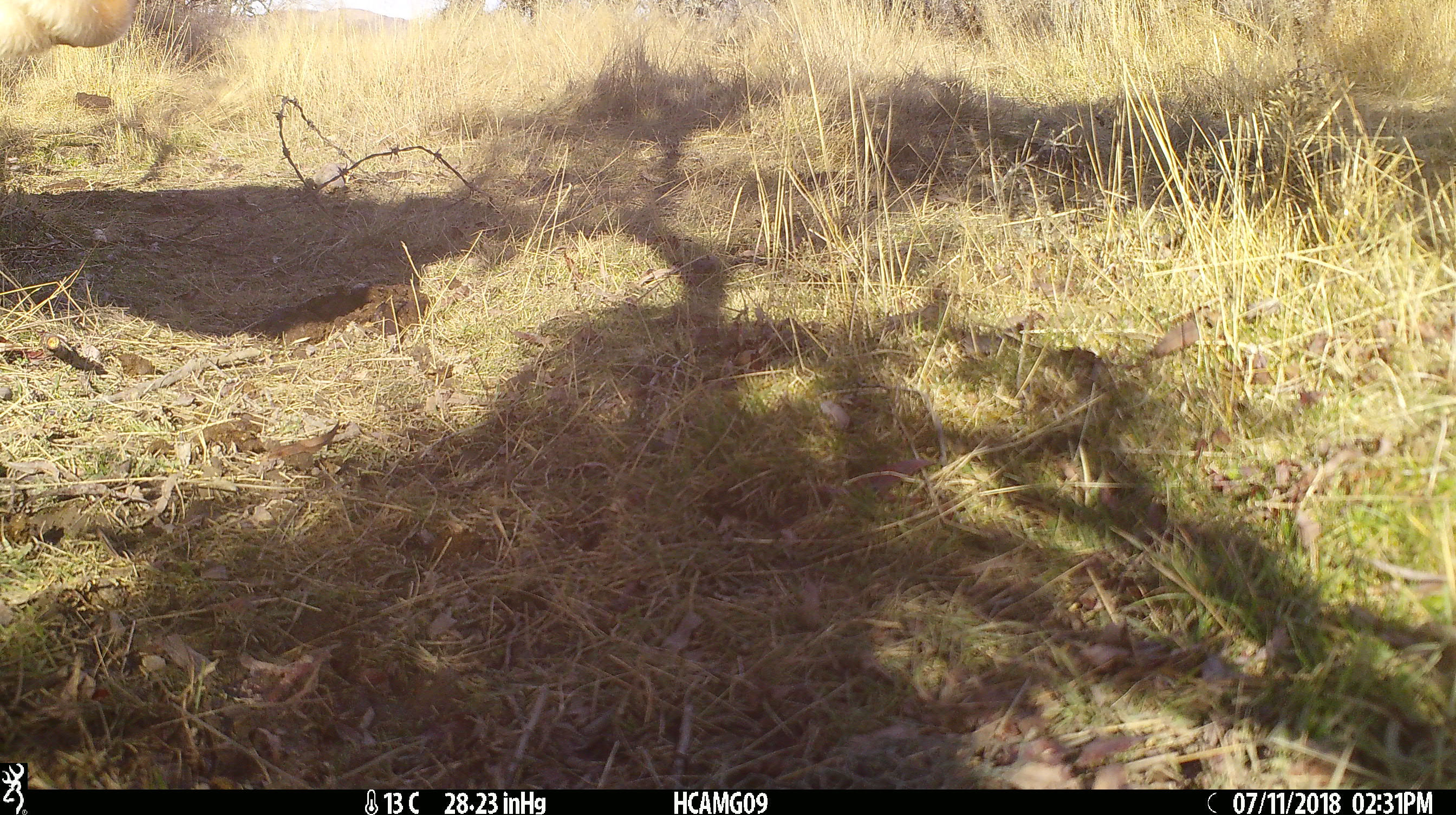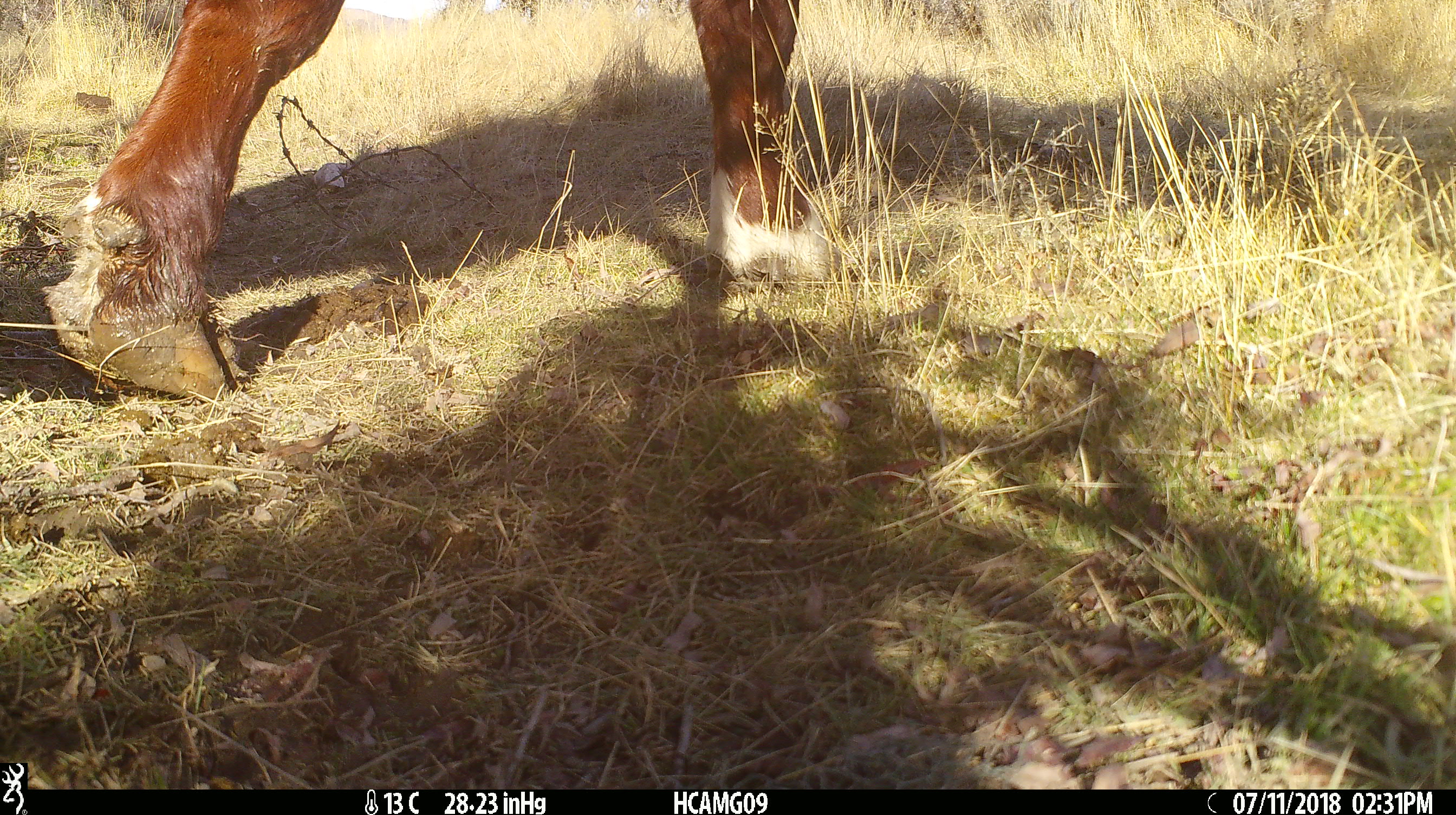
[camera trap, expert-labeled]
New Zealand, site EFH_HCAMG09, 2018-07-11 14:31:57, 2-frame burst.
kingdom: Animalia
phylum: Chordata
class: Mammalia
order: Artiodactyla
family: Bovidae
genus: Bos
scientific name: Bos taurus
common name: domestic cow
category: cow